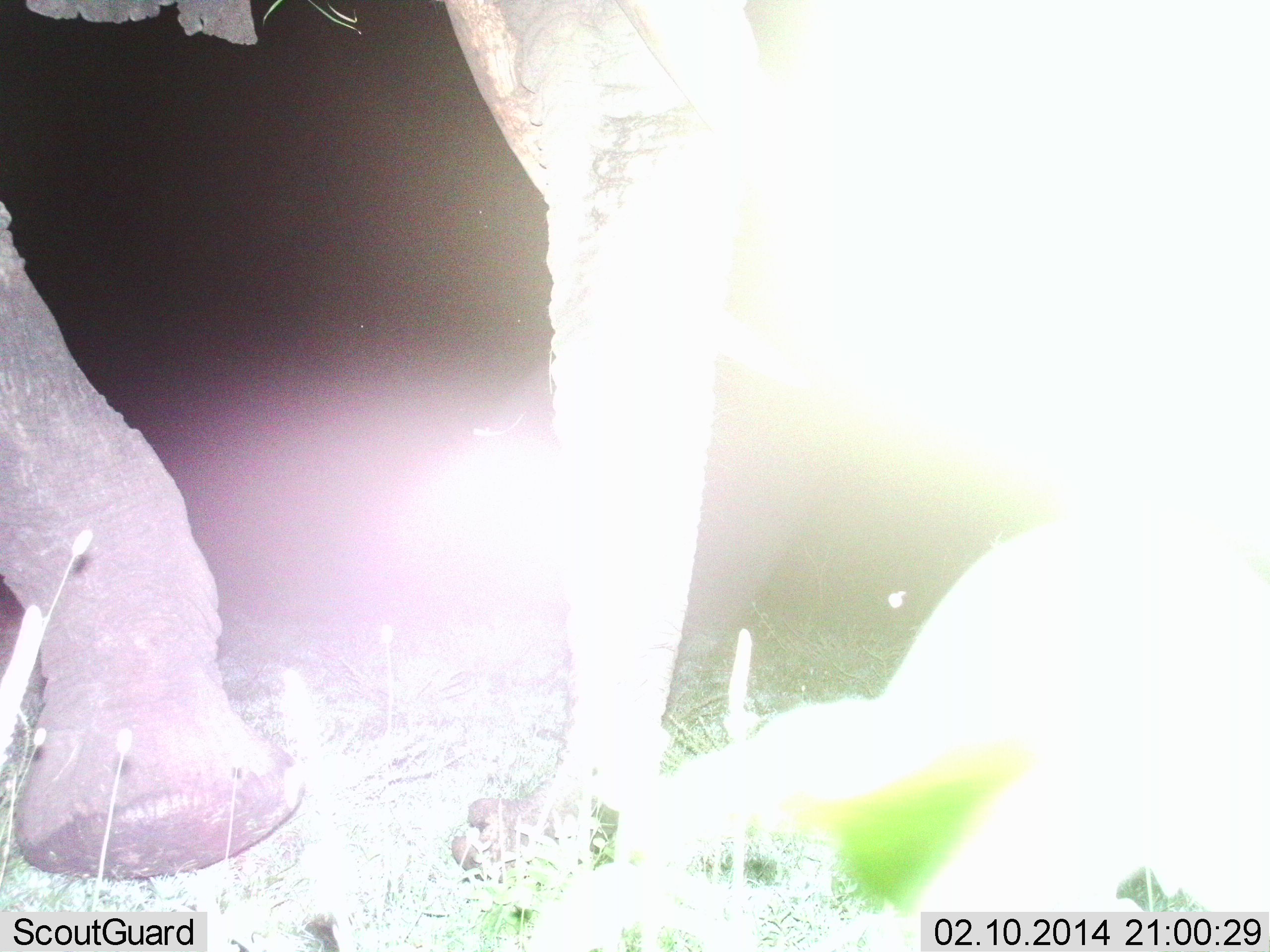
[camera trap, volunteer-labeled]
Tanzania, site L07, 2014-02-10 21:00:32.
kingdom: Animalia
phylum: Chordata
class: Mammalia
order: Proboscidea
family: Elephantidae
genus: Loxodonta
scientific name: Loxodonta africana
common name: african bush elephant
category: elephant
Elephant (african bush elephant) (Loxodonta africana), count 1. Behavior (volunteer vote fractions): standing 30%, resting 10%, moving 80%, interacting 0%. Young present (vote fraction): 10%. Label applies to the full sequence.